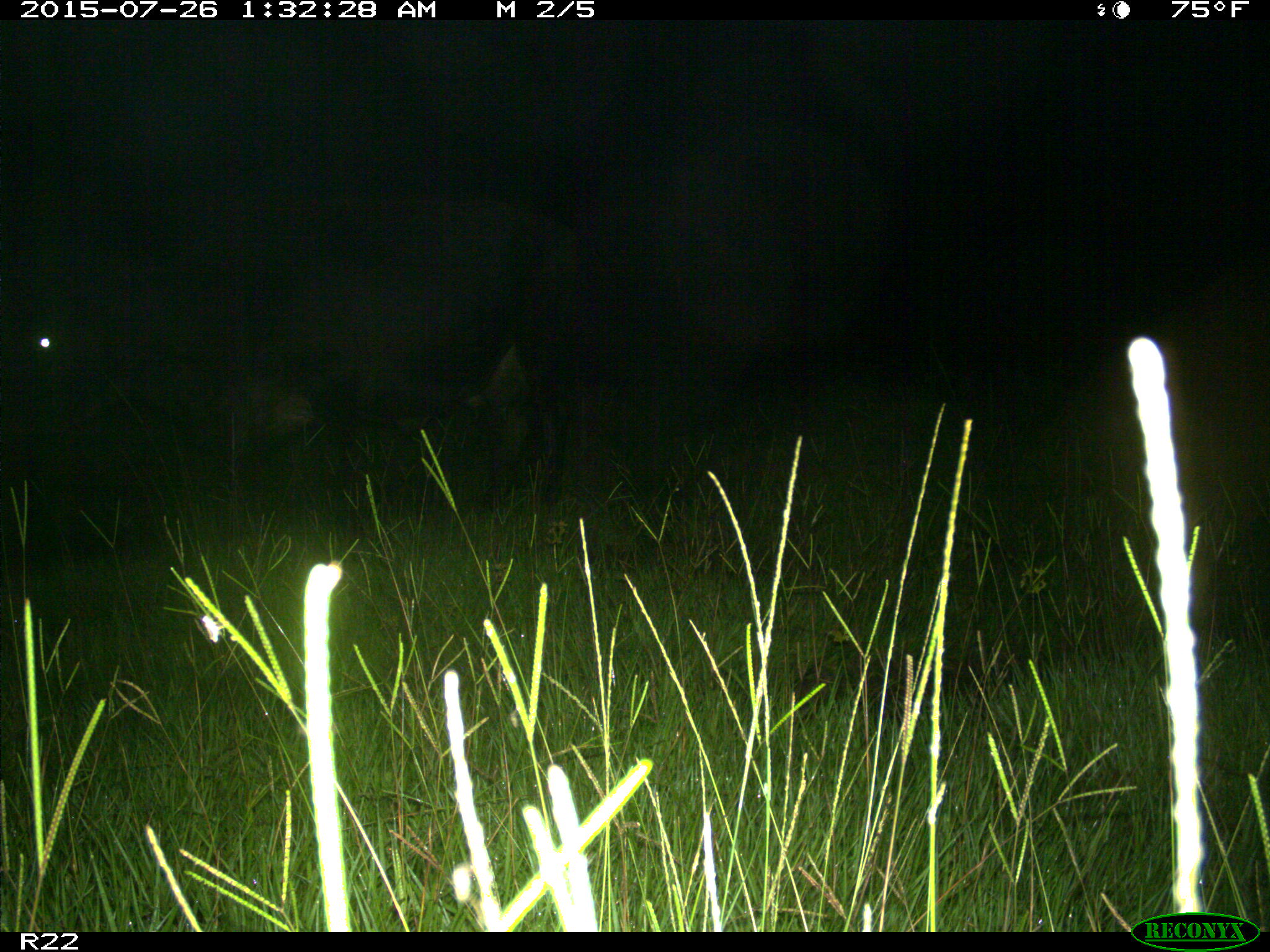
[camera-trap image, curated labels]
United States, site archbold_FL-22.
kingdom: Animalia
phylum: Chordata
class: Mammalia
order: Artiodactyla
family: Bovidae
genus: Bos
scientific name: Bos taurus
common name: domestic cow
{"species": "Bos taurus (domestic cow)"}